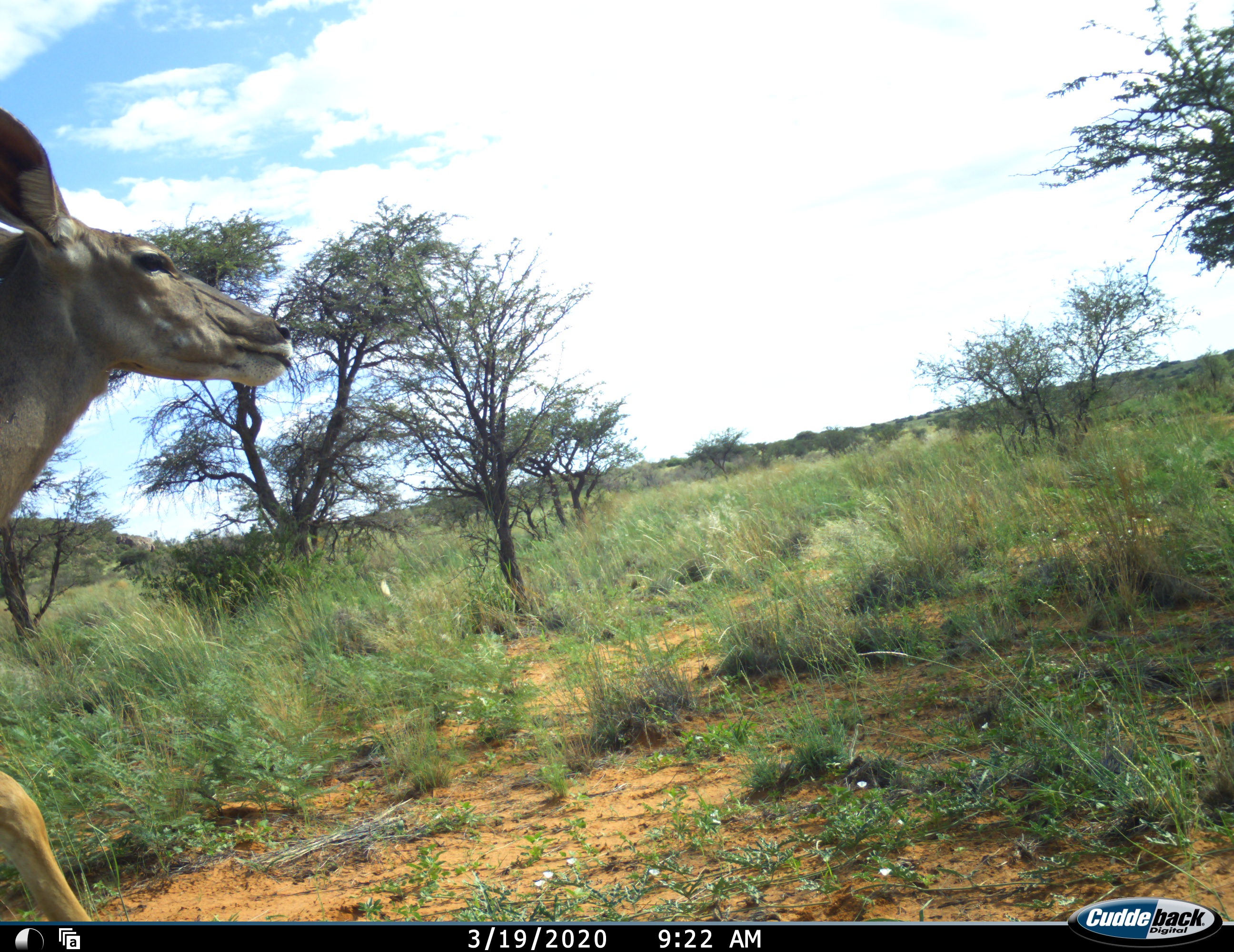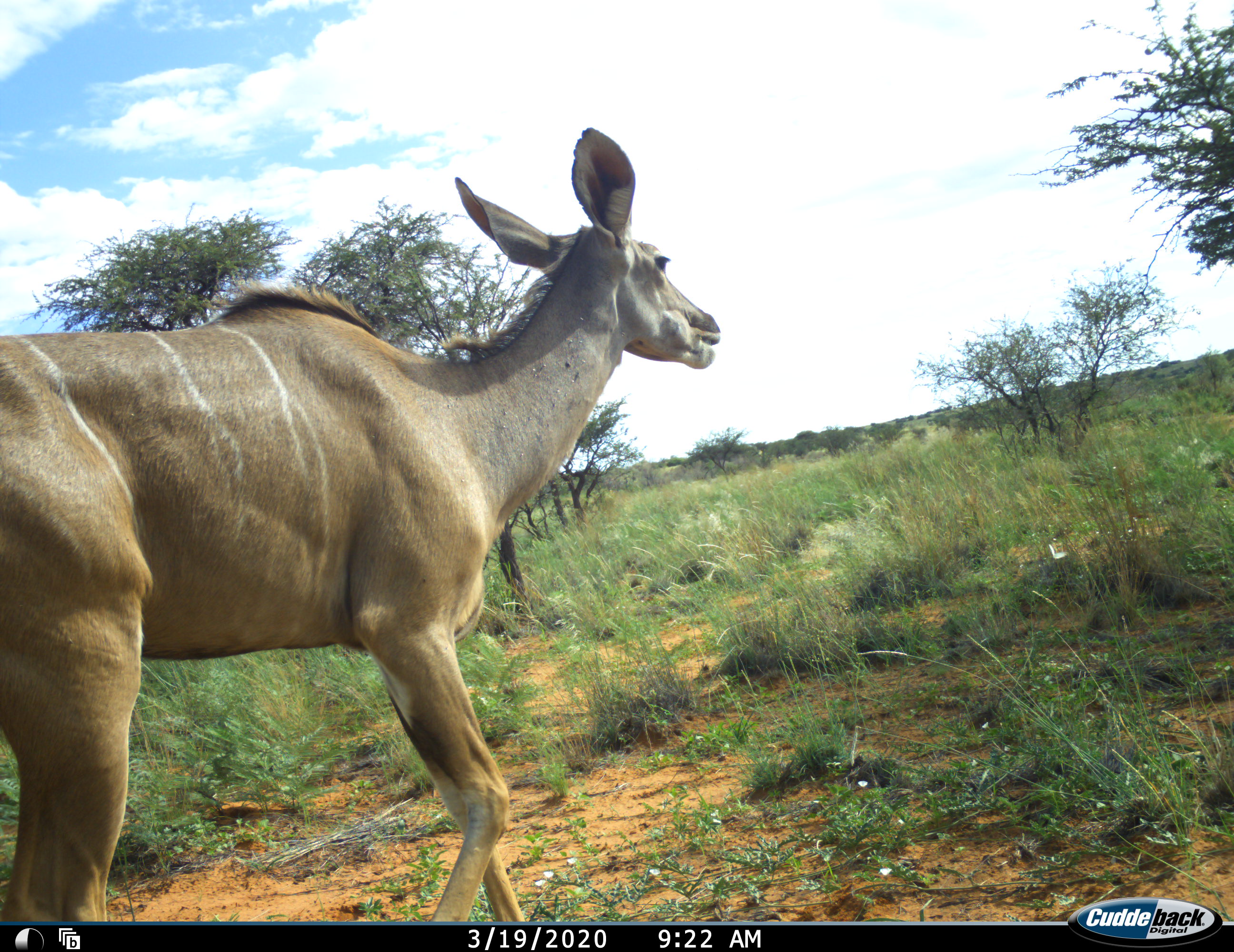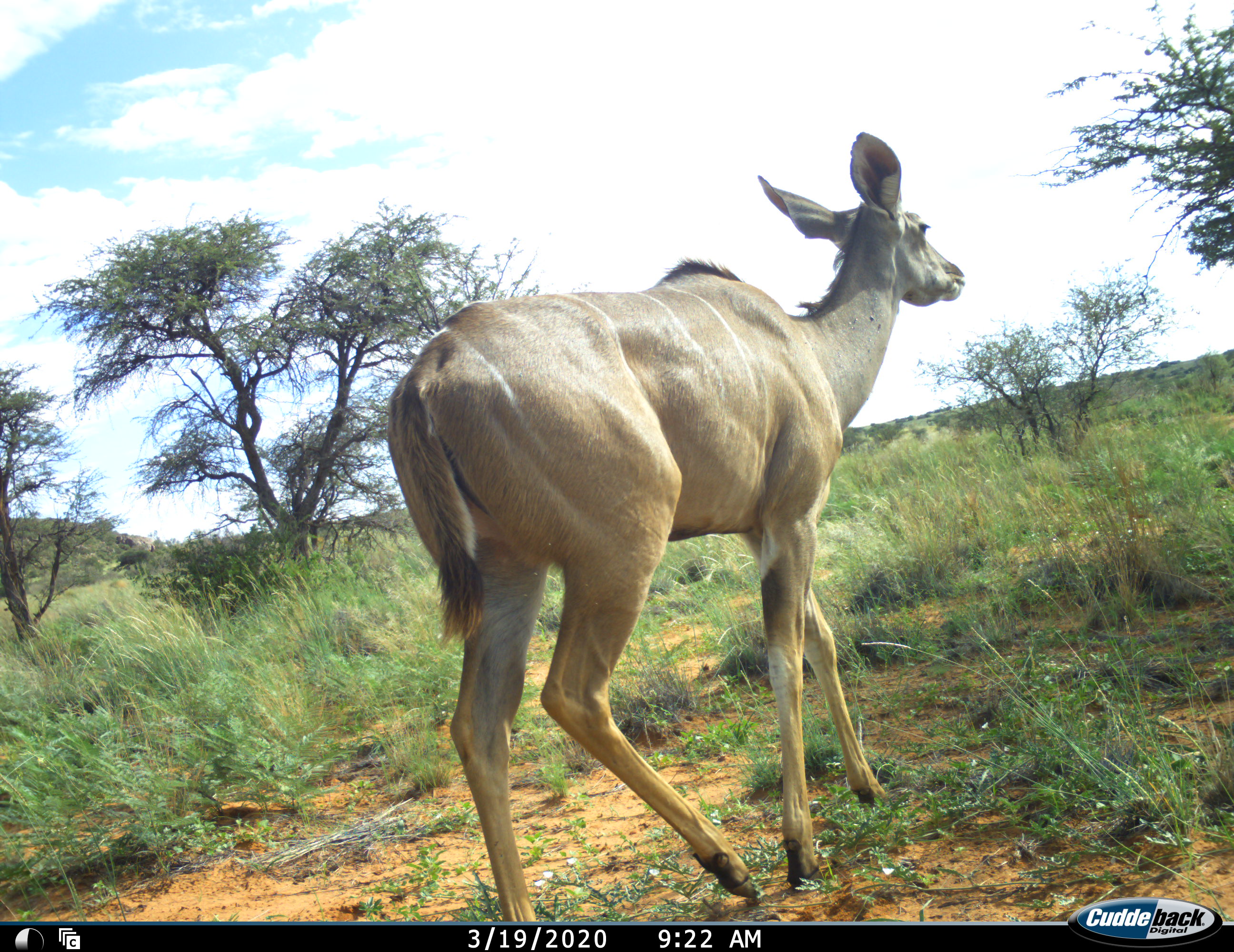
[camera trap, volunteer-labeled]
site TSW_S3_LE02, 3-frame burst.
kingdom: Animalia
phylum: Chordata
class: Mammalia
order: Artiodactyla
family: Bovidae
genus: Tragelaphus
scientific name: Tragelaphus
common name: kudu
Kudu (Tragelaphus), count 1. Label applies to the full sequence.